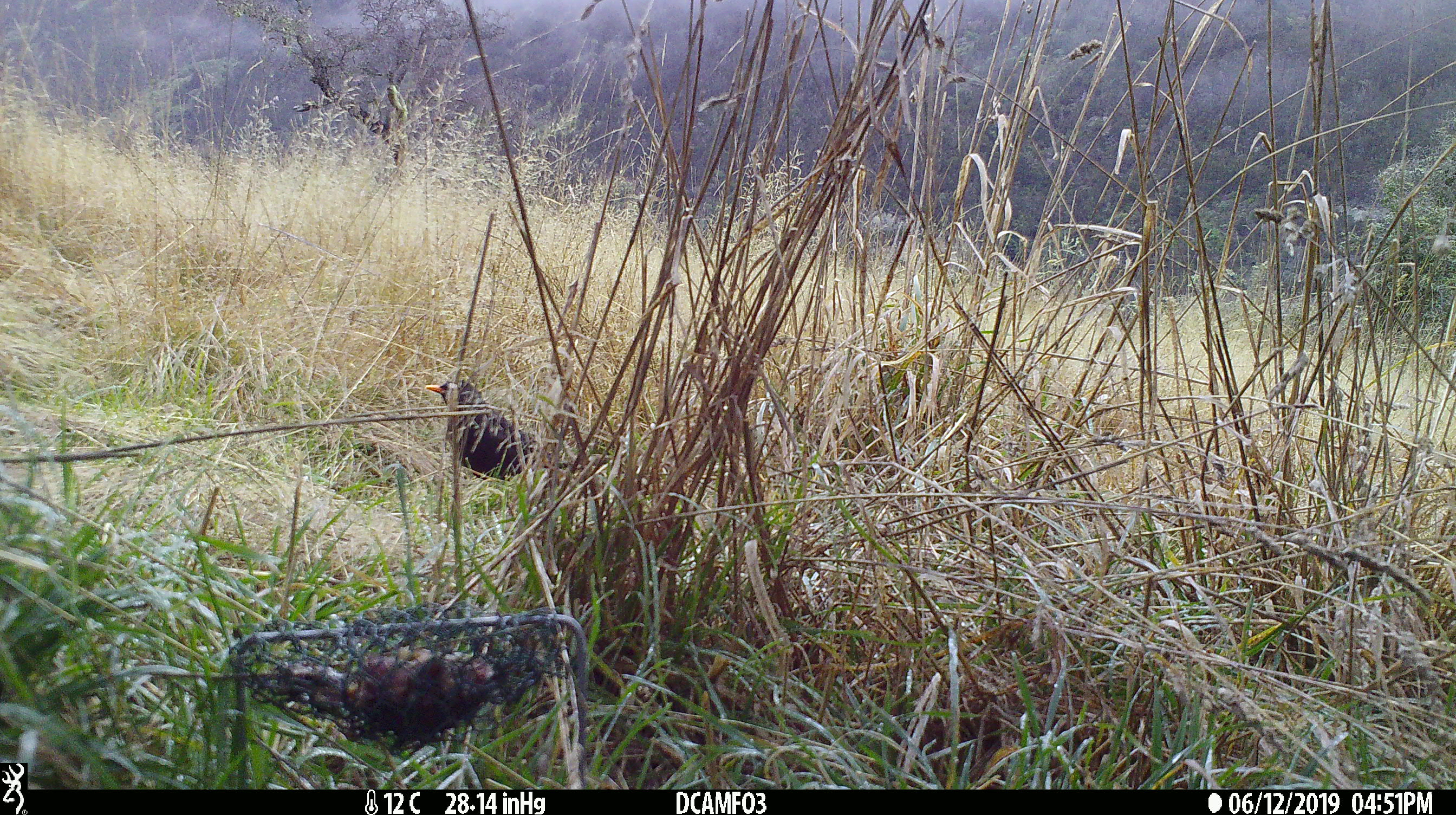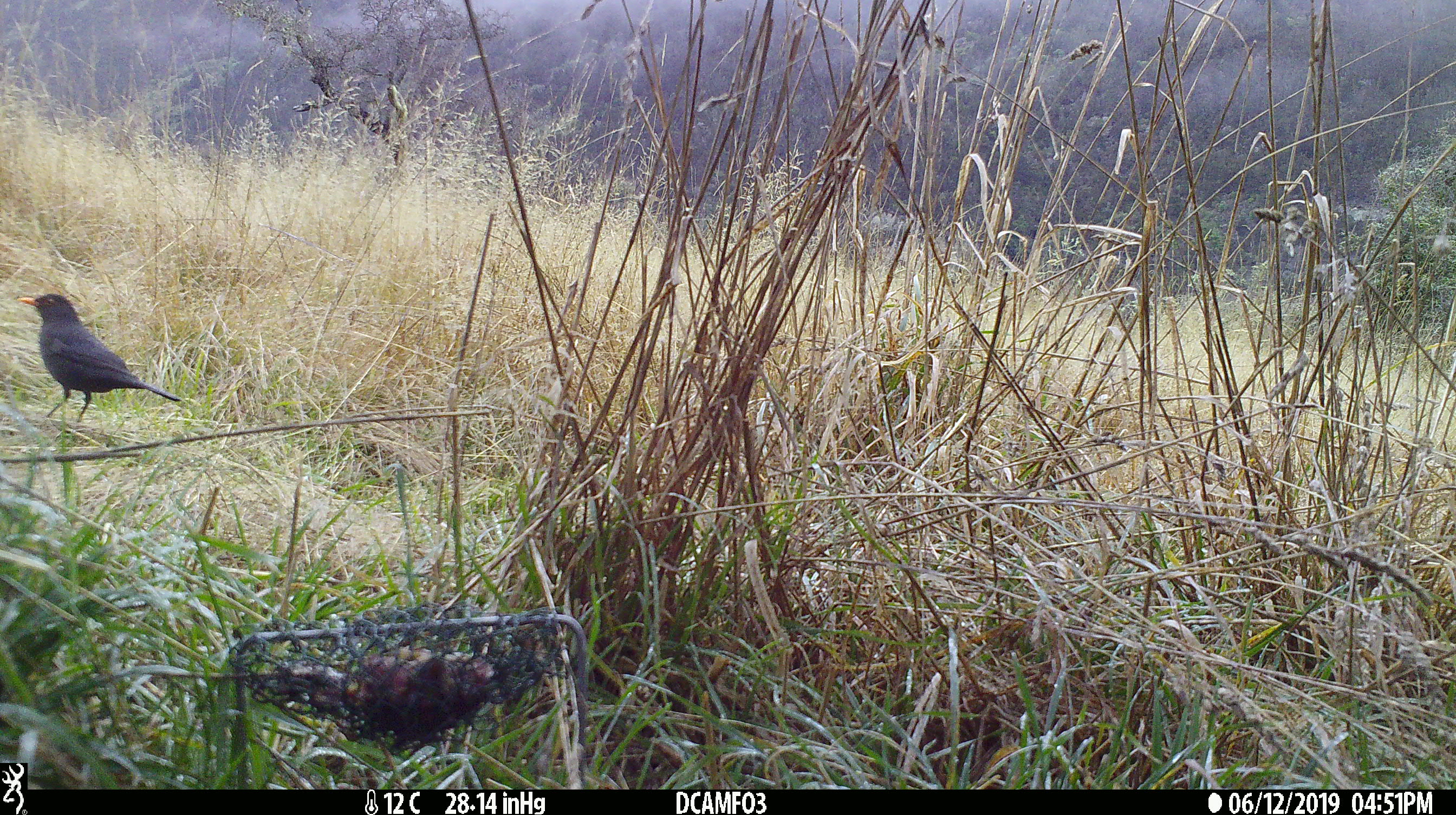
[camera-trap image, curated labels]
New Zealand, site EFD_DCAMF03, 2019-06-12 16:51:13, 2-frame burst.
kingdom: Animalia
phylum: Chordata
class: Aves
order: Passeriformes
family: Turdidae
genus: Turdus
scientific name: Turdus merula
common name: eurasian blackbird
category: blackbird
Blackbird (eurasian blackbird) (Turdus merula).